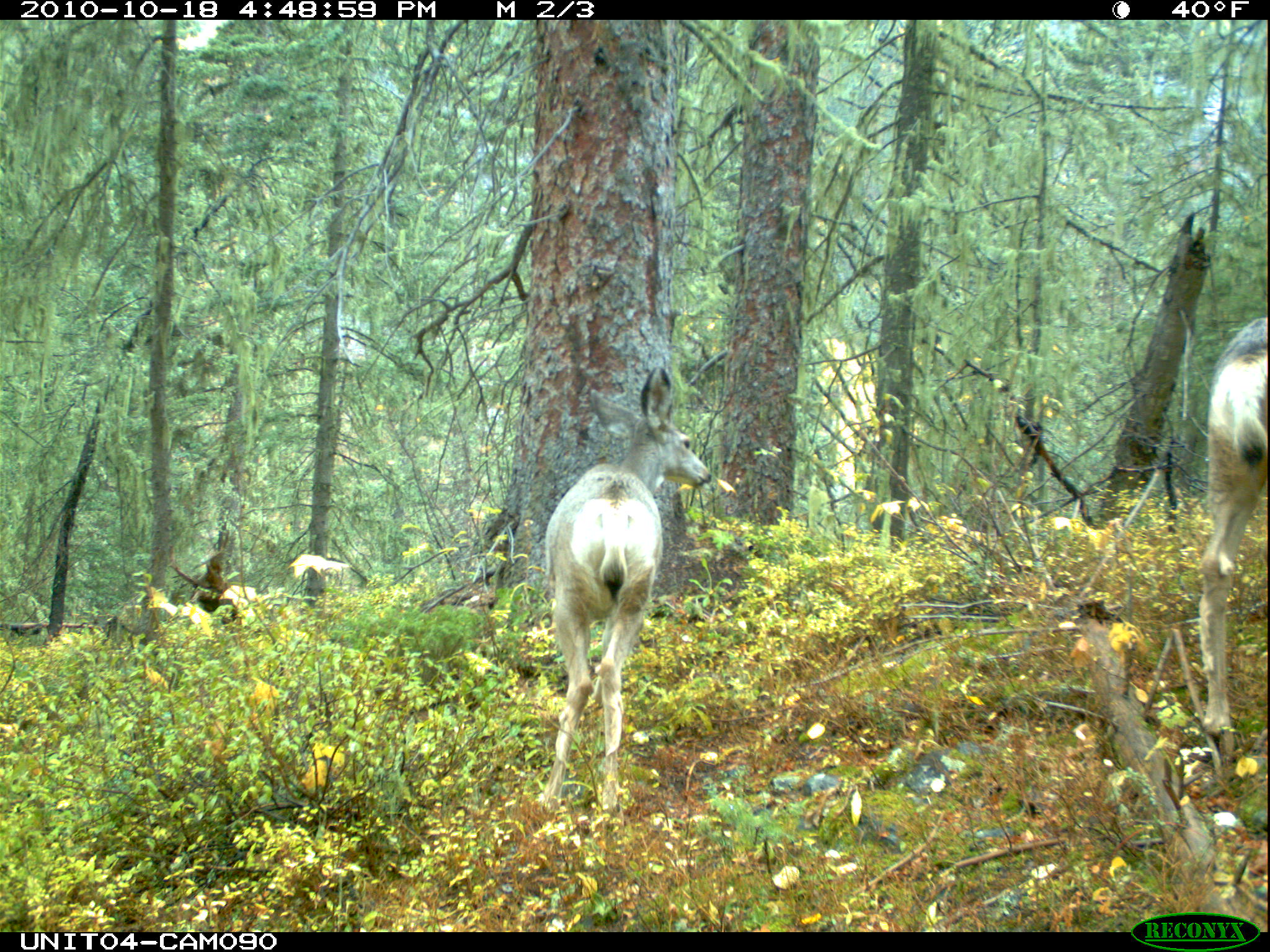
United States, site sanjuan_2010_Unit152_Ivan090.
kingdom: Animalia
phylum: Chordata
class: Mammalia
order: Artiodactyla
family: Cervidae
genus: Odocoileus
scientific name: Odocoileus hemionus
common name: mule deer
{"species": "Odocoileus hemionus (mule deer)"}